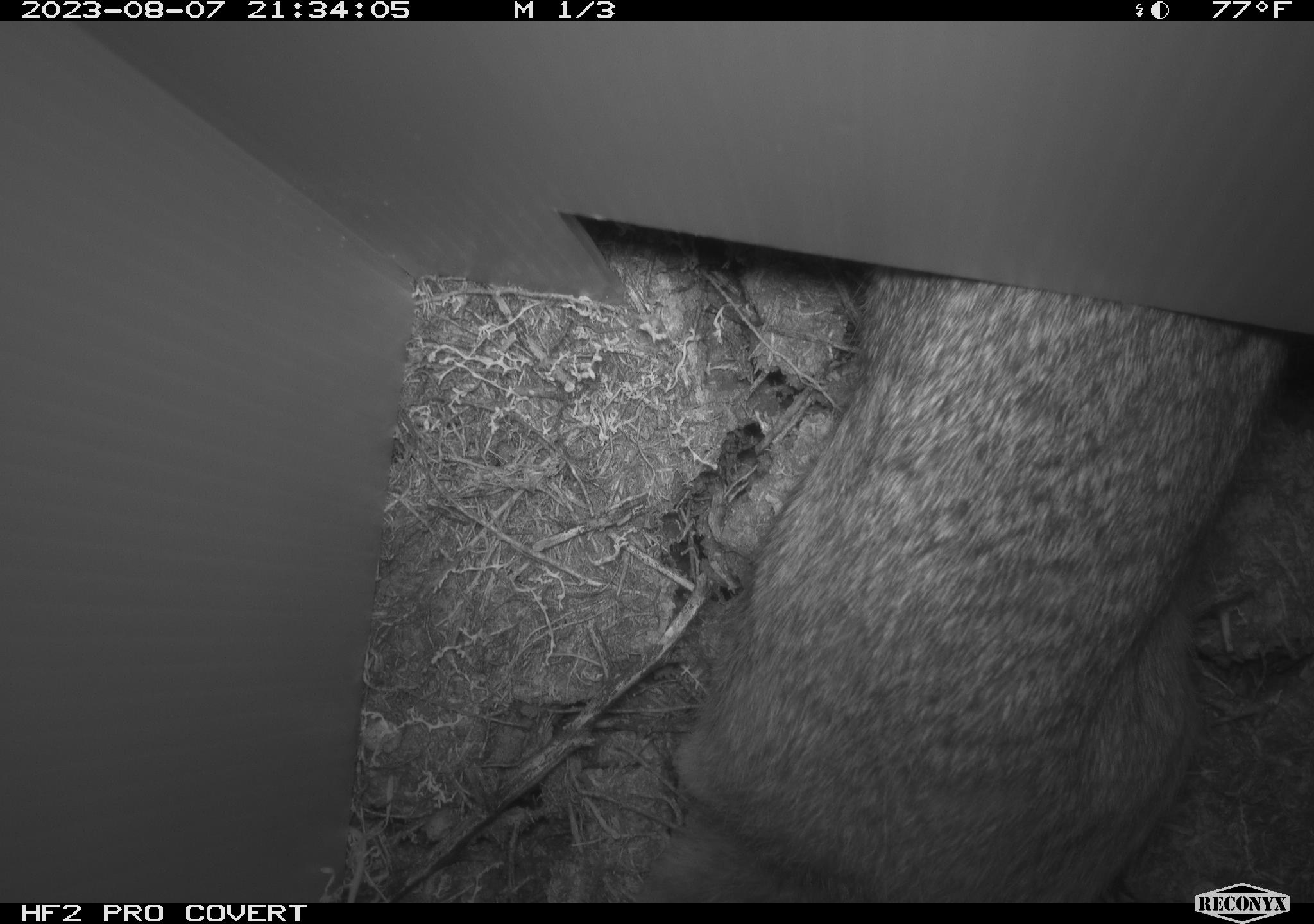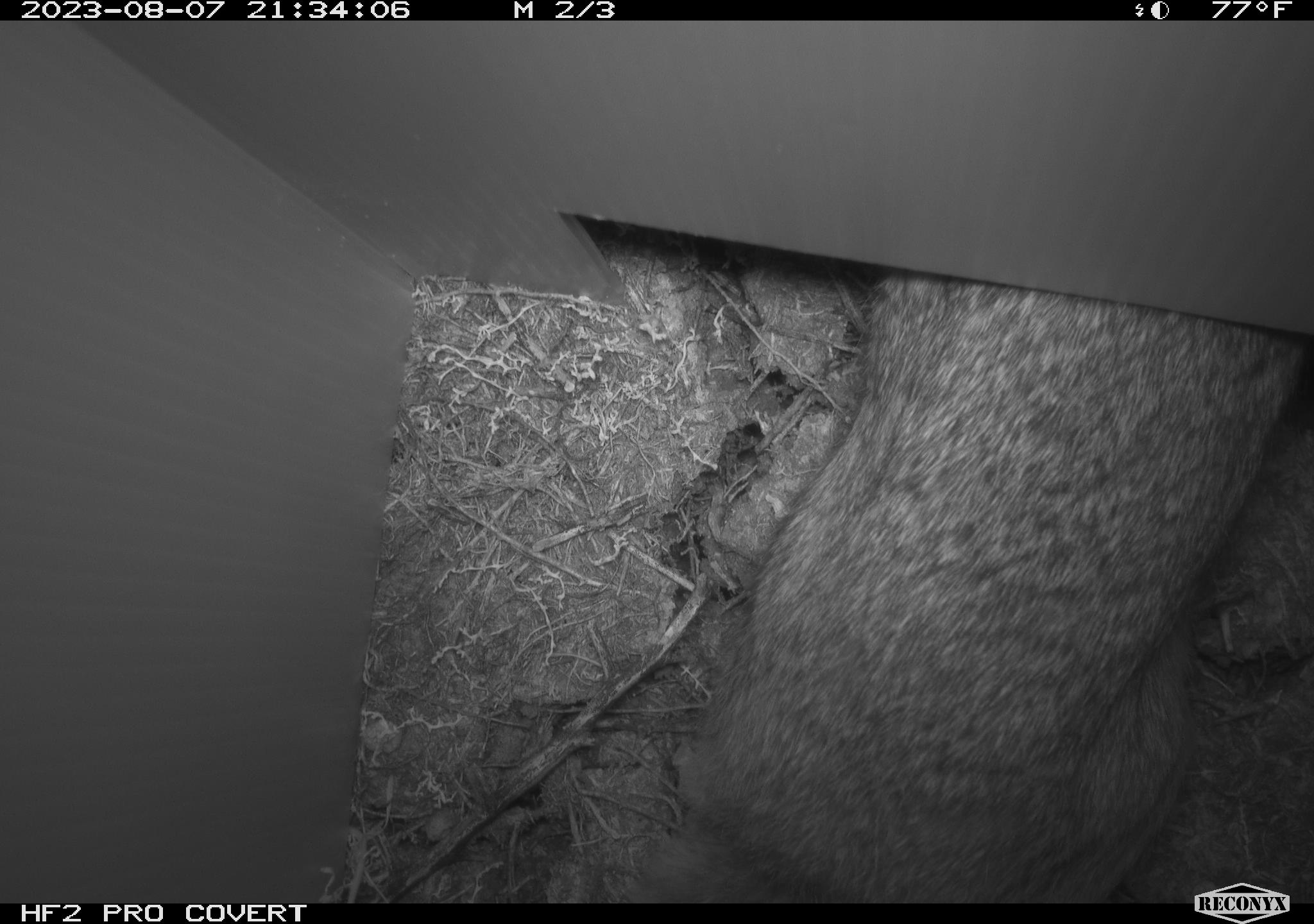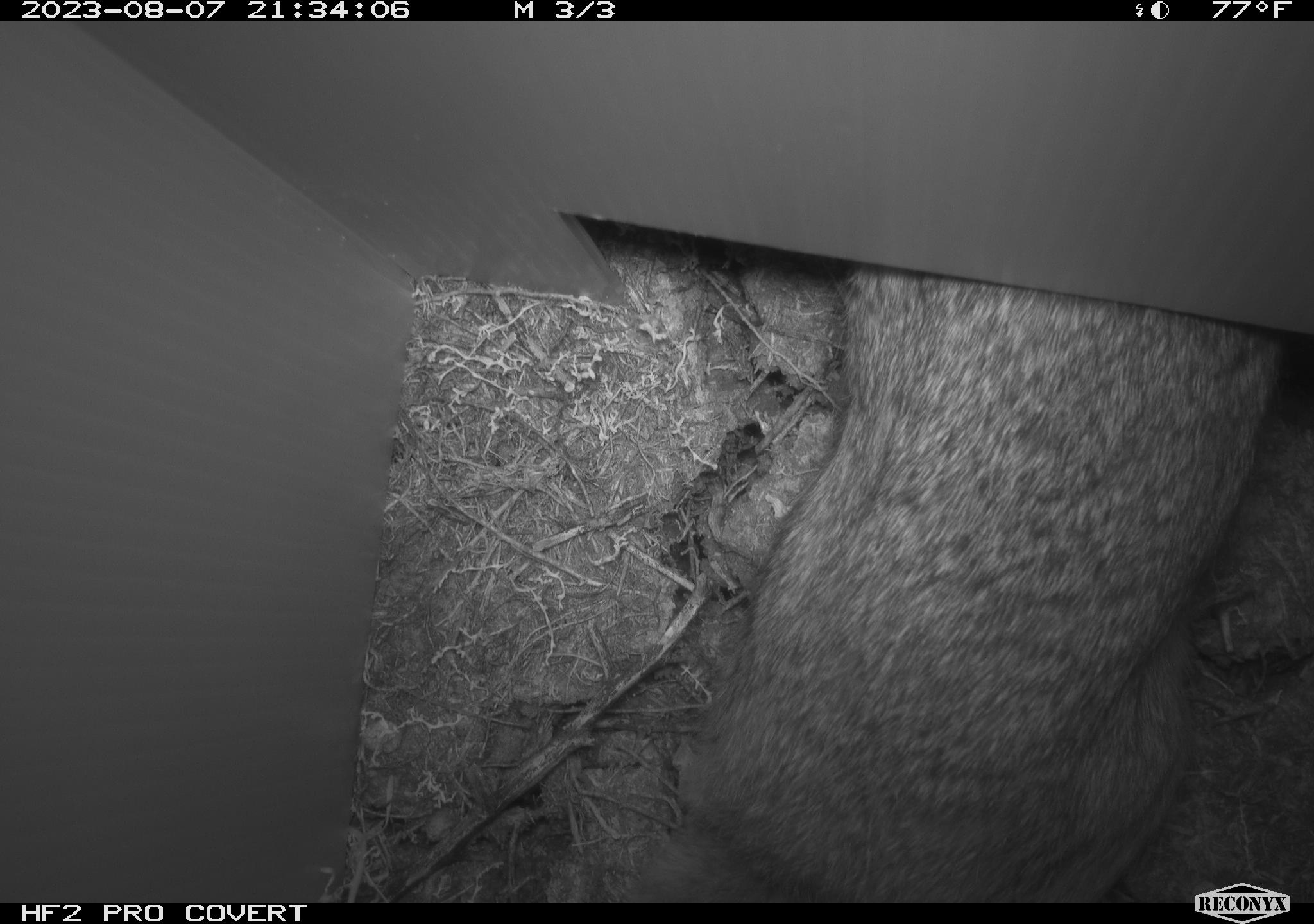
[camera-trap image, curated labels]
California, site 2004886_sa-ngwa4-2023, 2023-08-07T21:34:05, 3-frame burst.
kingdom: Animalia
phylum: Chordata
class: Mammalia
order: Lagomorpha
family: Leporidae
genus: Sylvilagus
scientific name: Sylvilagus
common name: cottontail rabbits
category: sylvilagus species